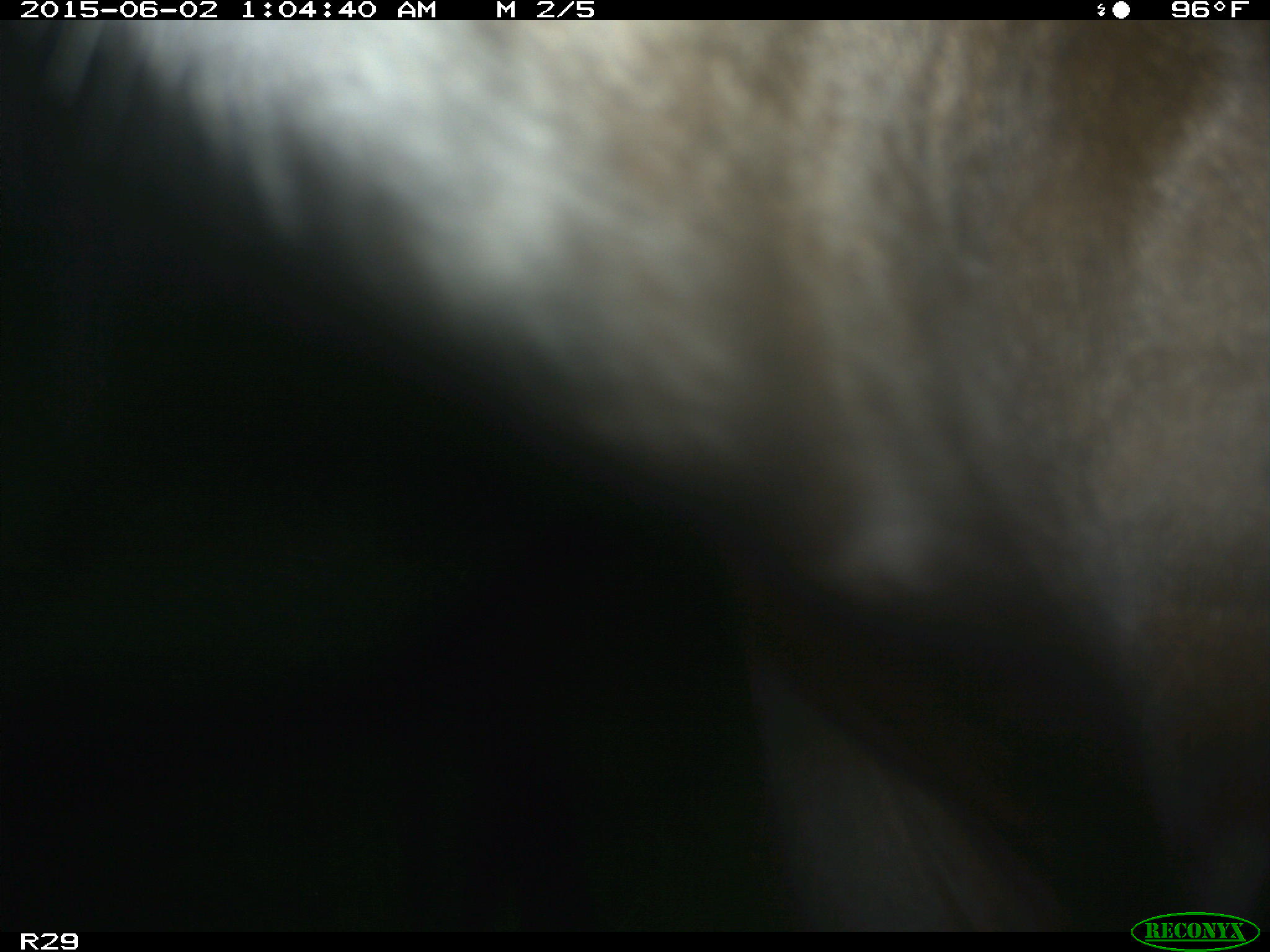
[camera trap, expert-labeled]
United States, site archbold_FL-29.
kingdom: Animalia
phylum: Chordata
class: Mammalia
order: Artiodactyla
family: Bovidae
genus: Bos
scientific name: Bos taurus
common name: domestic cow